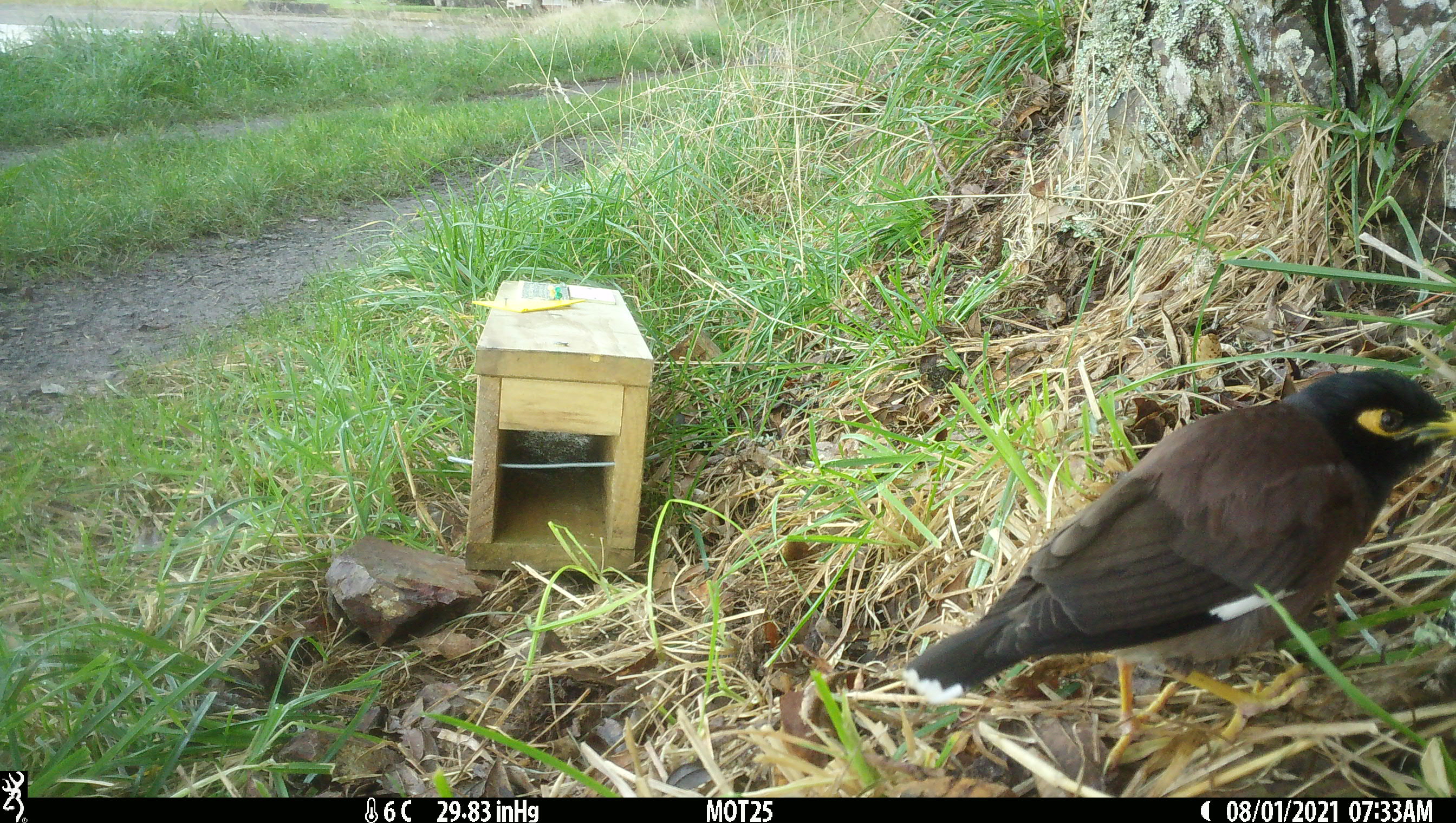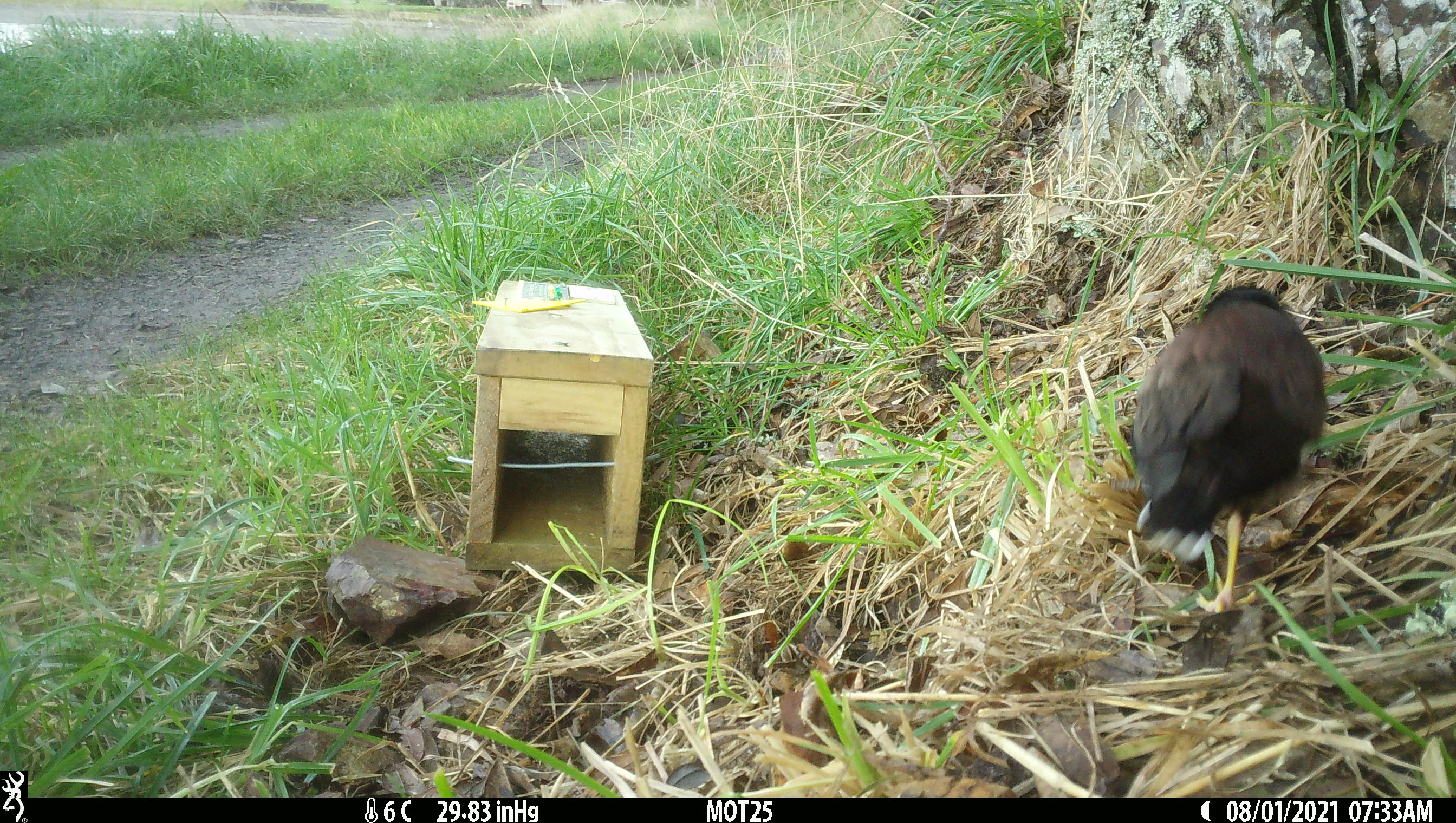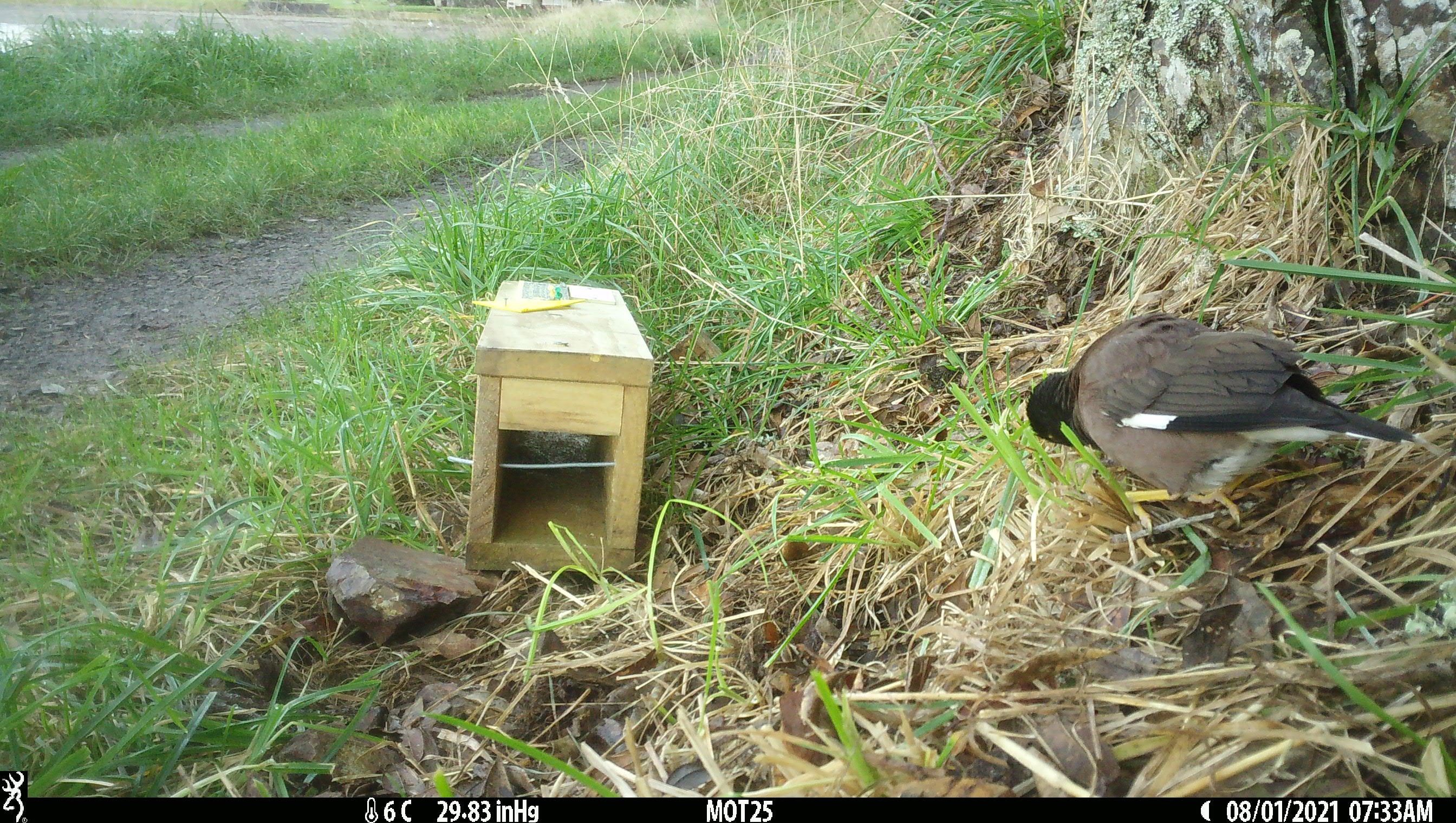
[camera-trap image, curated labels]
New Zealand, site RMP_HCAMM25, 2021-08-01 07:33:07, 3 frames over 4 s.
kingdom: Animalia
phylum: Chordata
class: Aves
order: Passeriformes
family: Sturnidae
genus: Acridotheres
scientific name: Acridotheres tristis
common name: common myna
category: myna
Myna (common myna) (Acridotheres tristis).